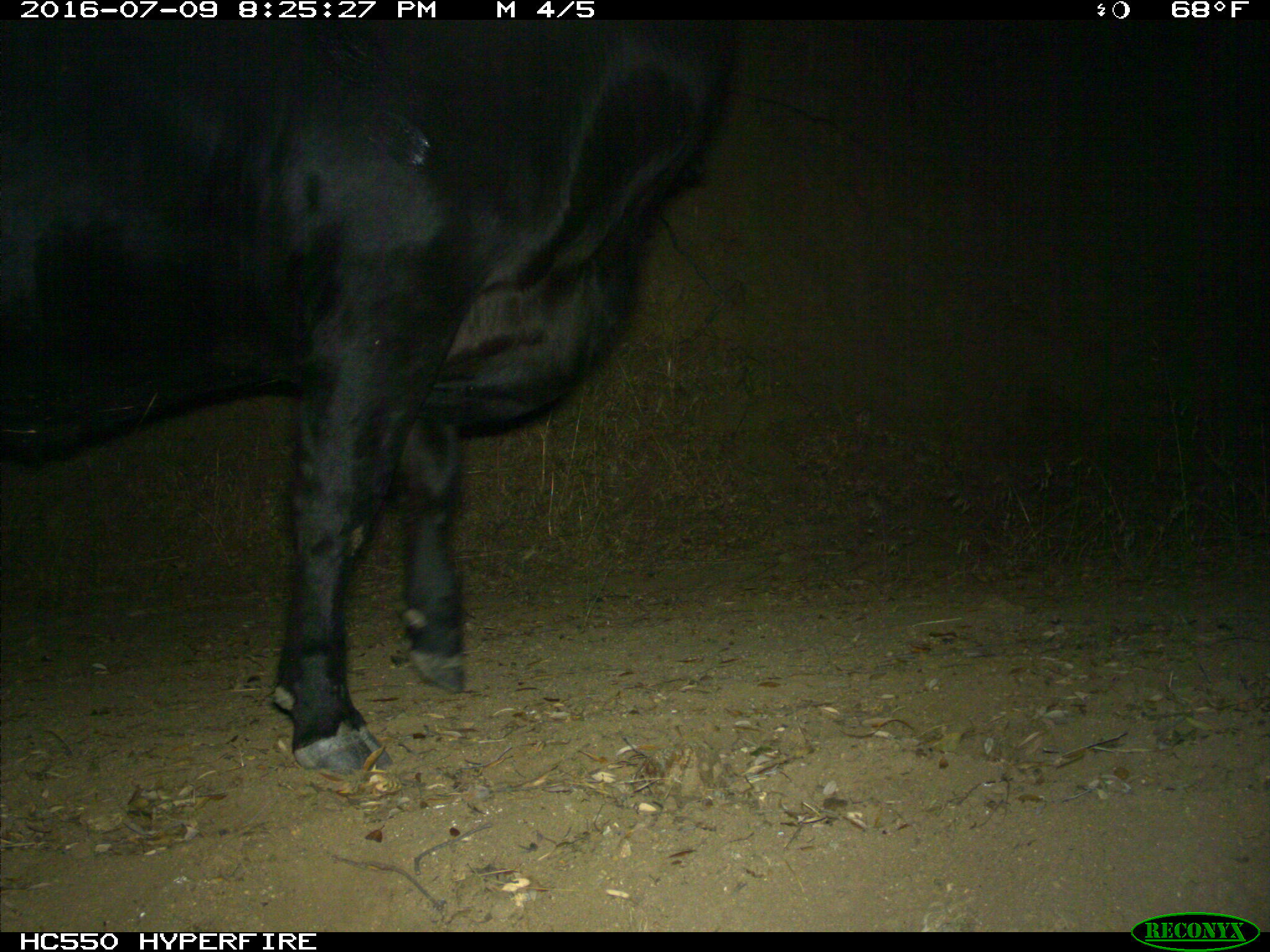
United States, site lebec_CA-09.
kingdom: Animalia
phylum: Chordata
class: Mammalia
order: Artiodactyla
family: Bovidae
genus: Bos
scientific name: Bos taurus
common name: domestic cow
Bos taurus (domestic cow).